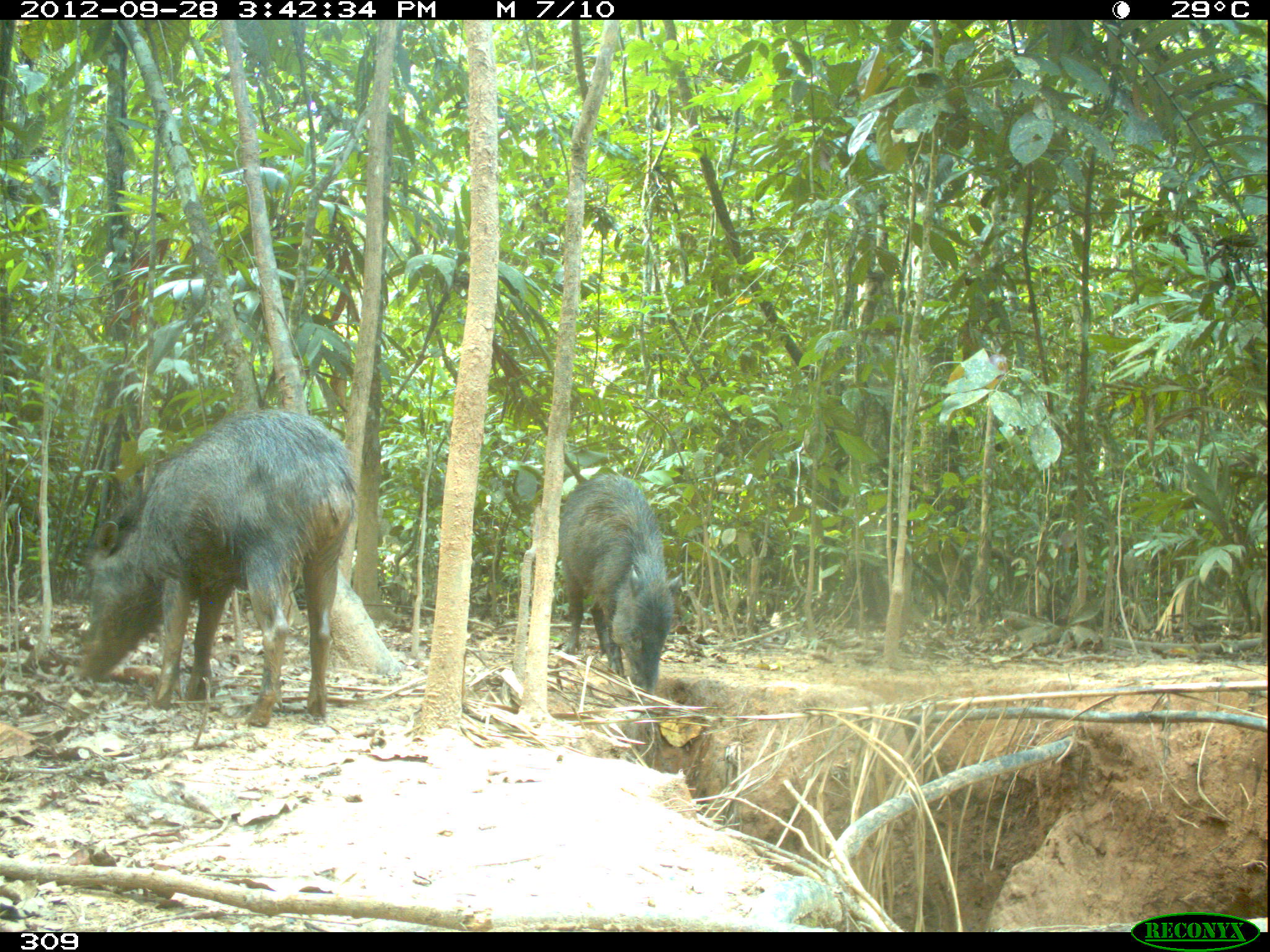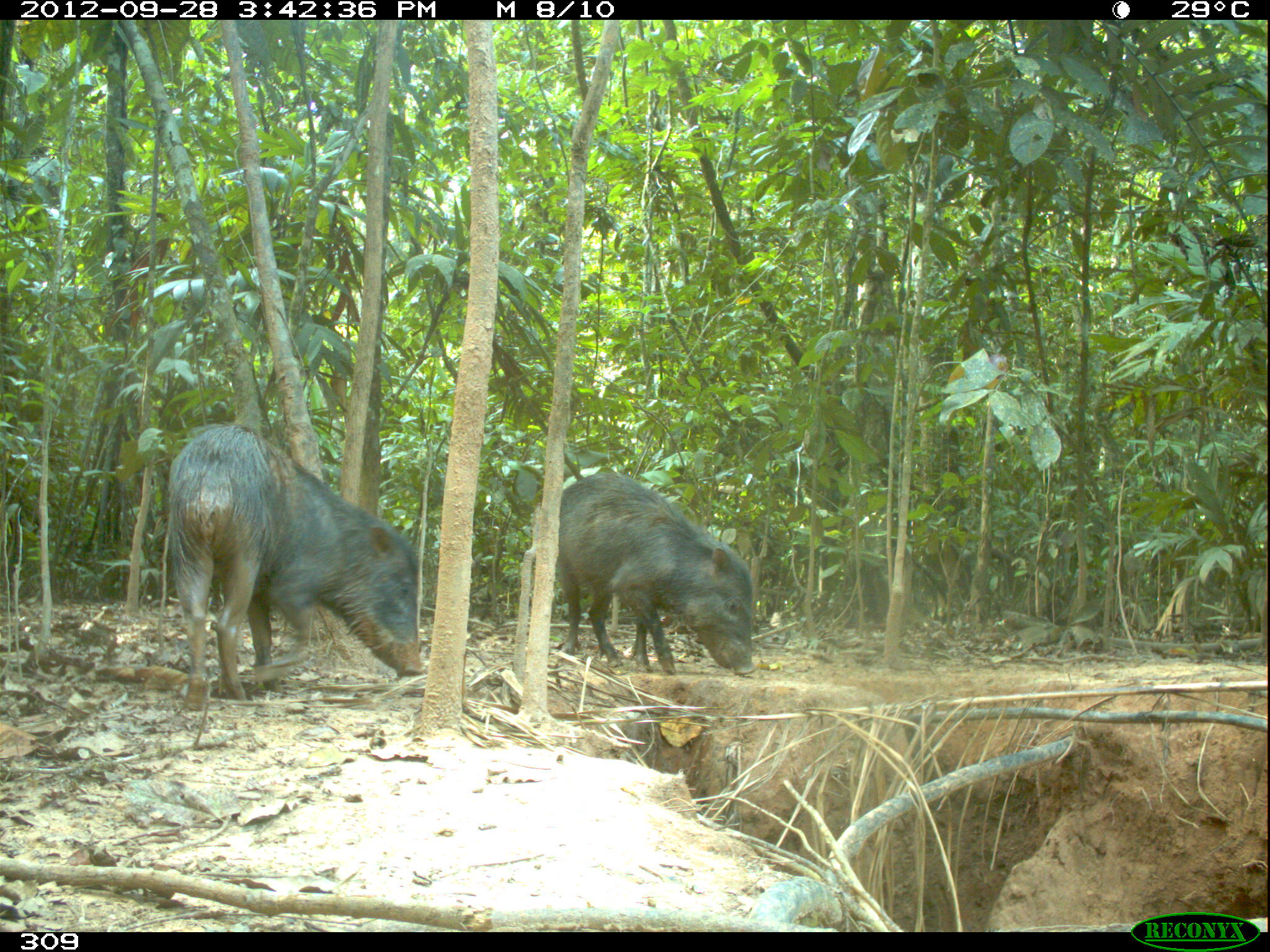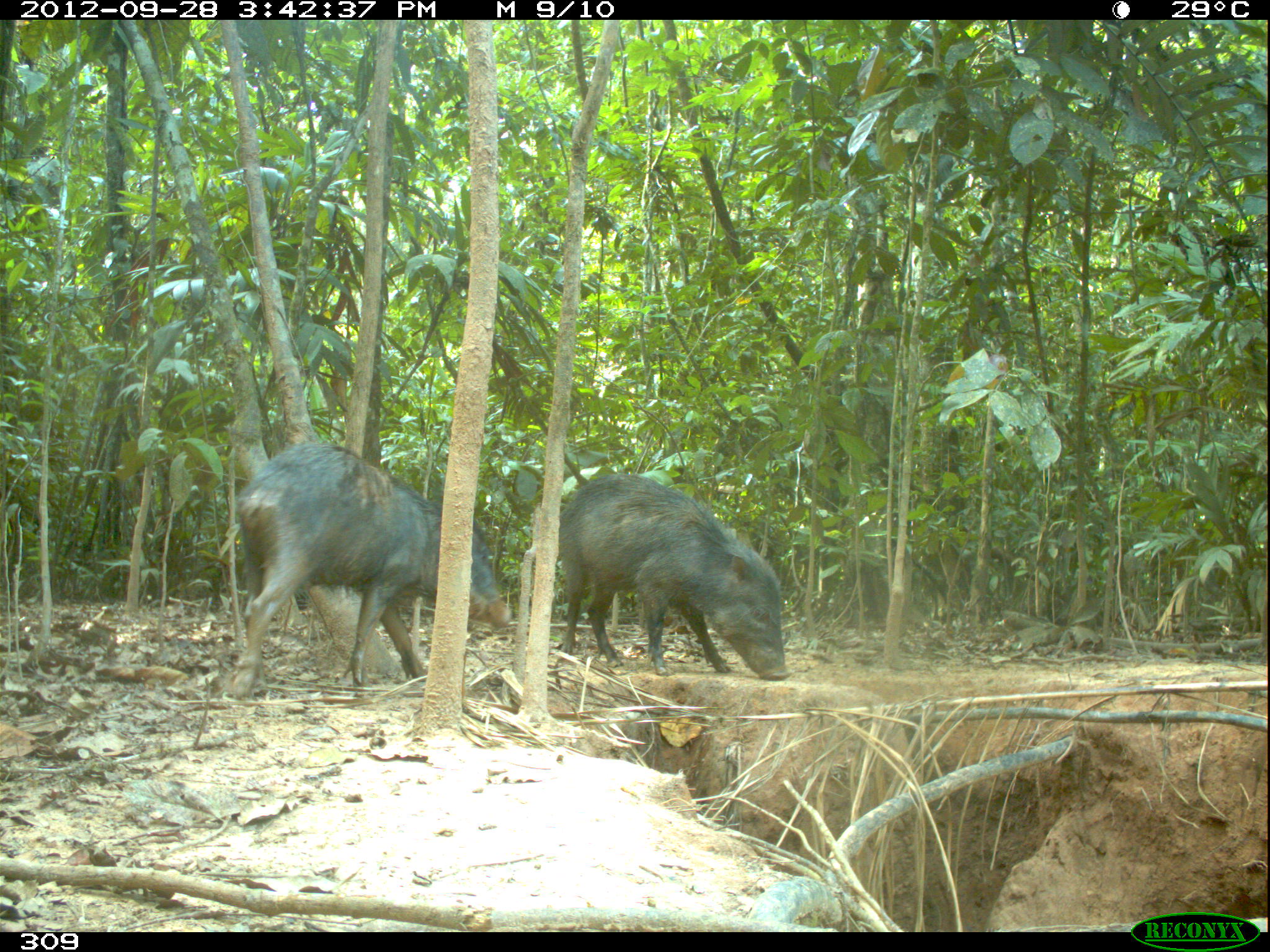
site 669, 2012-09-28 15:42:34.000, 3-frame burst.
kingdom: Animalia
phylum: Chordata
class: Mammalia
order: Artiodactyla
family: Tayassuidae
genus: Tayassu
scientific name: Tayassu pecari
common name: white-lipped peccary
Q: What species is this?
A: Tayassu pecari (white-lipped peccary).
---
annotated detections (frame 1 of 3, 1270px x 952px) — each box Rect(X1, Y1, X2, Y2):
tayassu pecari: Rect(77, 402, 358, 726); Rect(559, 471, 676, 698)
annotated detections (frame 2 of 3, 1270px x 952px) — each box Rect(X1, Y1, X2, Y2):
tayassu pecari: Rect(165, 422, 423, 708); Rect(557, 472, 755, 675)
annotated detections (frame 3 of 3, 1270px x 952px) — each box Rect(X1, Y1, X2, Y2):
tayassu pecari: Rect(231, 442, 511, 698); Rect(559, 473, 791, 679)